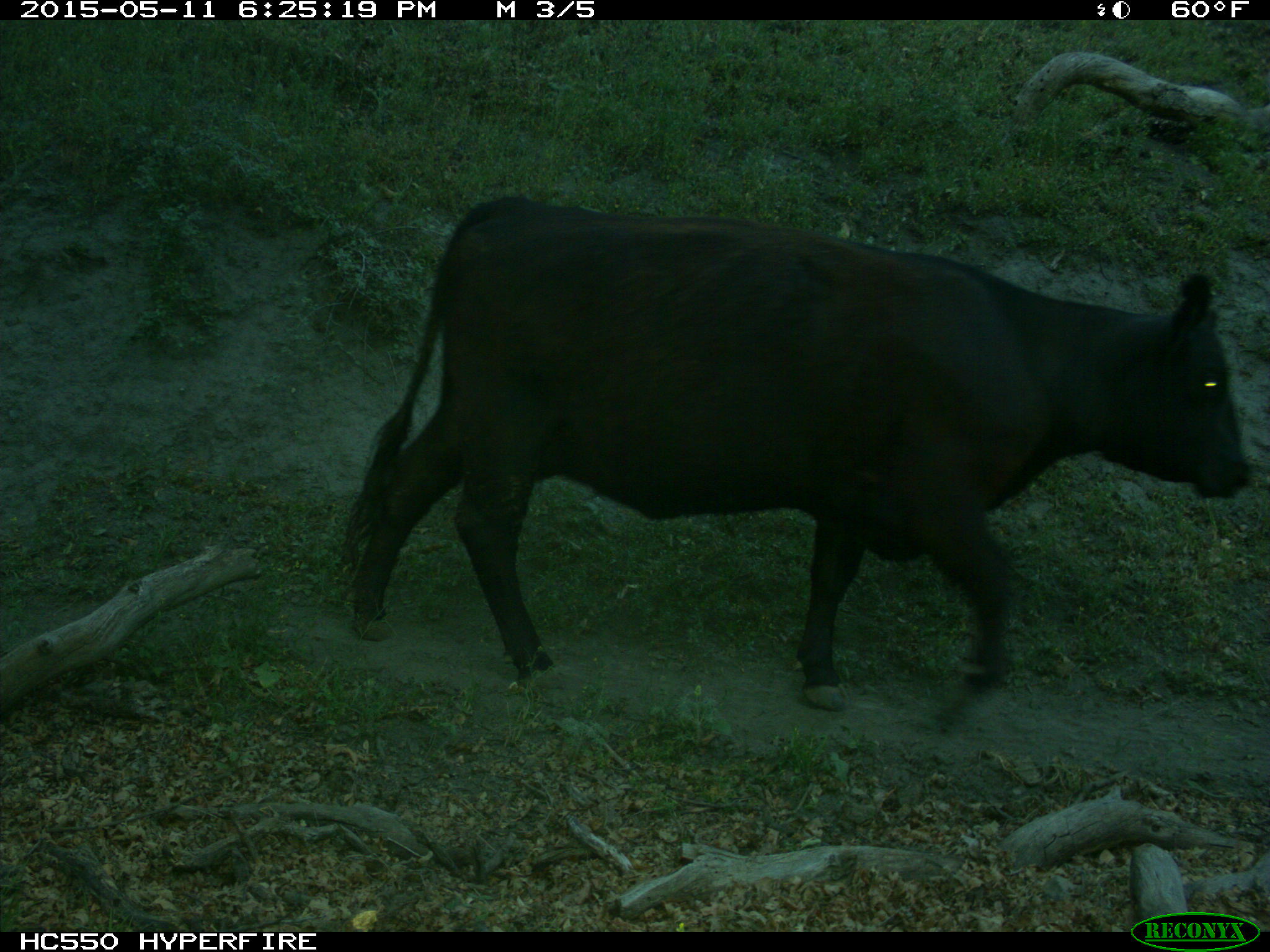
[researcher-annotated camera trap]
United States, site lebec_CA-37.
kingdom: Animalia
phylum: Chordata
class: Mammalia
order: Artiodactyla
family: Bovidae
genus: Bos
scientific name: Bos taurus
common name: domestic cow